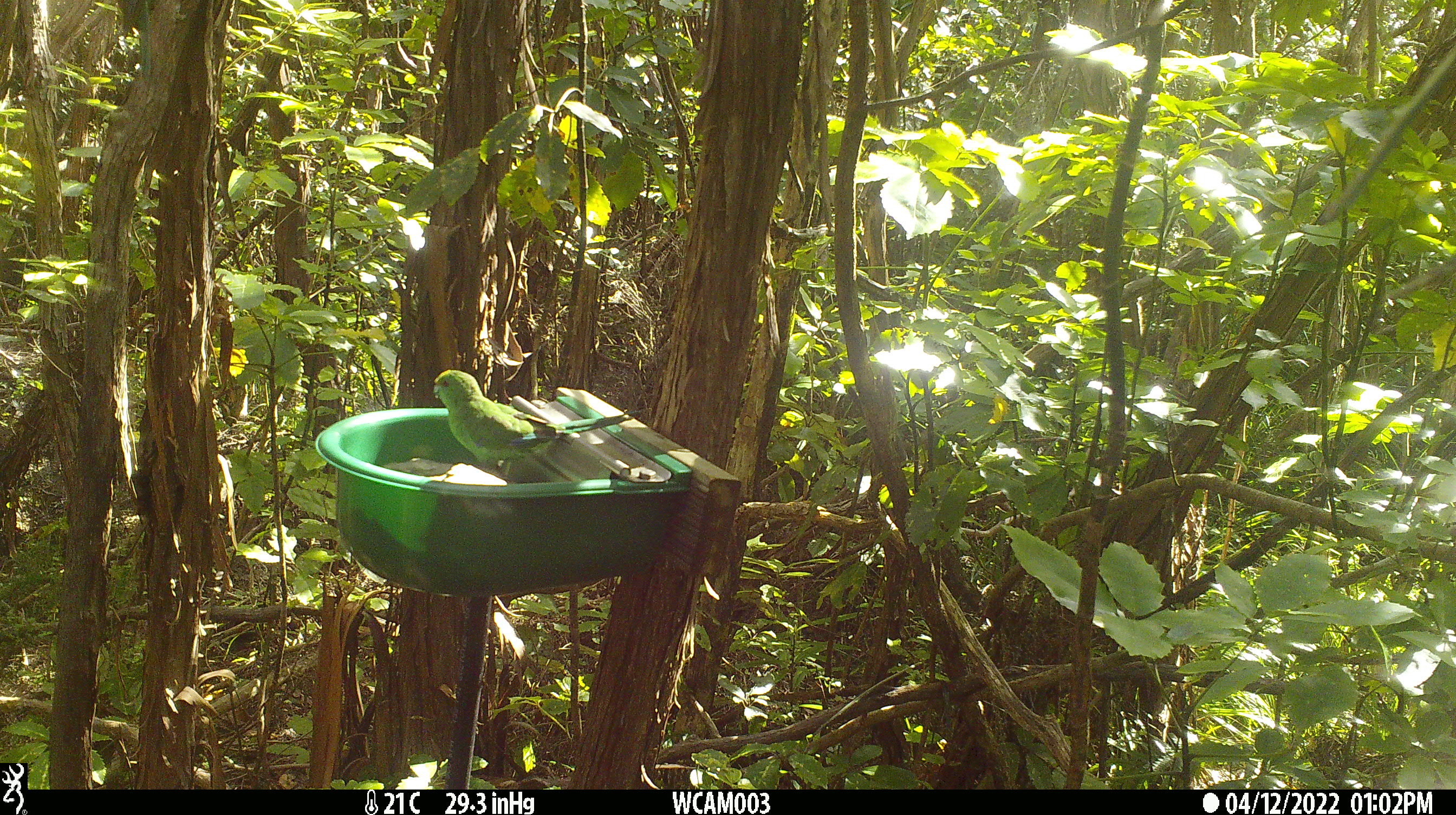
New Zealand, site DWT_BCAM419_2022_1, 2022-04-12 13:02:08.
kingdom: Animalia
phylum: Chordata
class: Aves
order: Psittaciformes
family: Psittaculidae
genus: Cyanoramphus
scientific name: Cyanoramphus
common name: parakeet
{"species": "parakeet (Cyanoramphus)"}